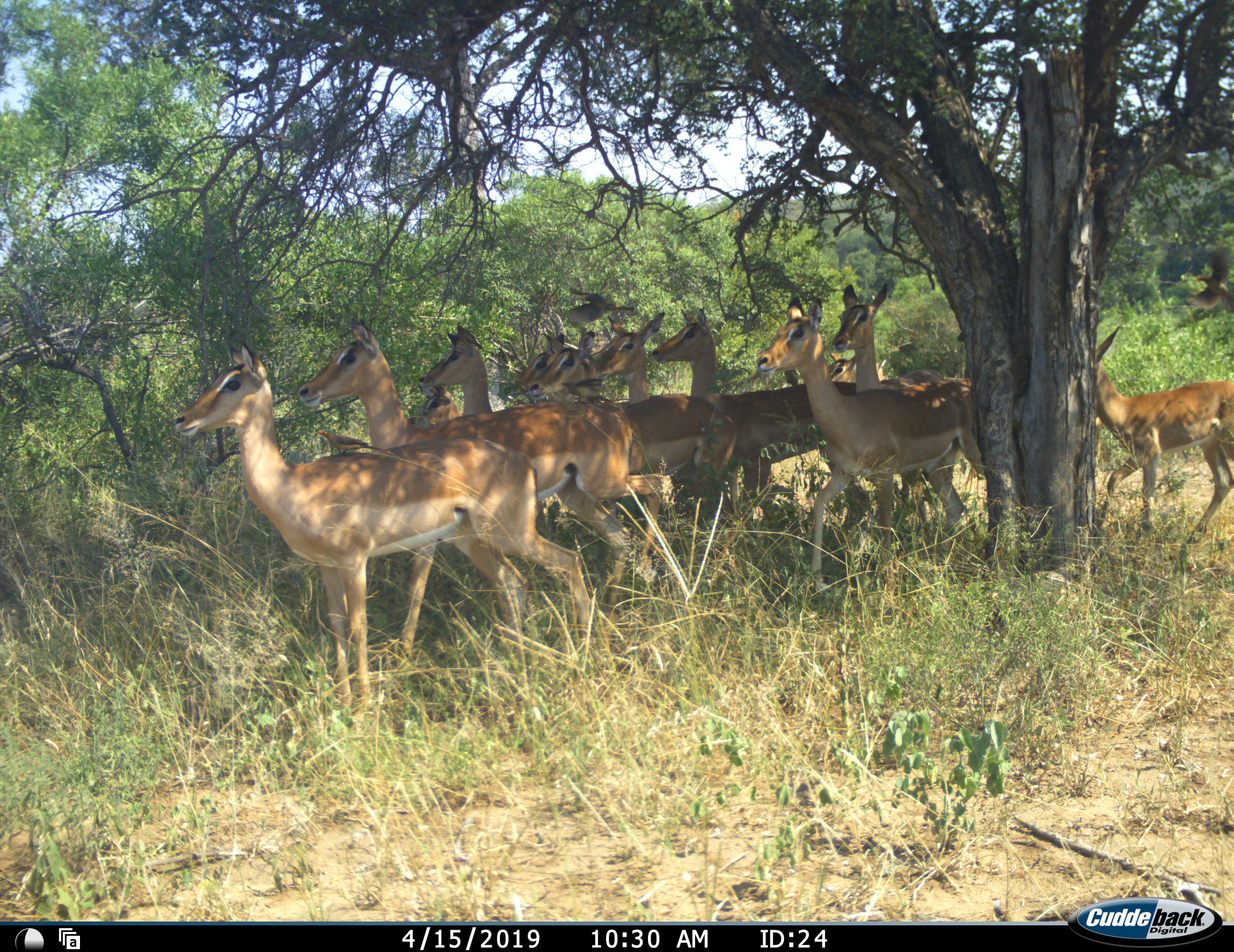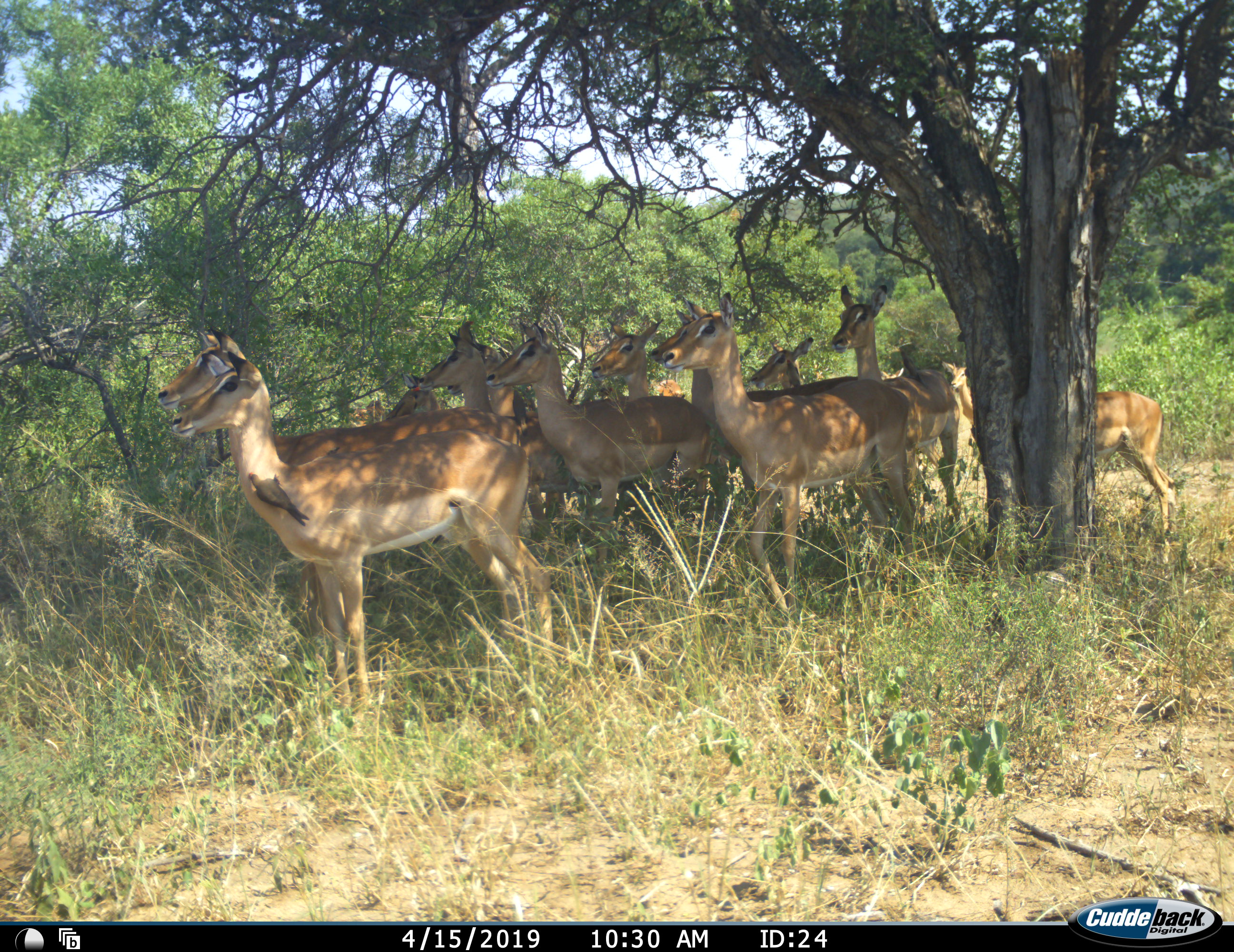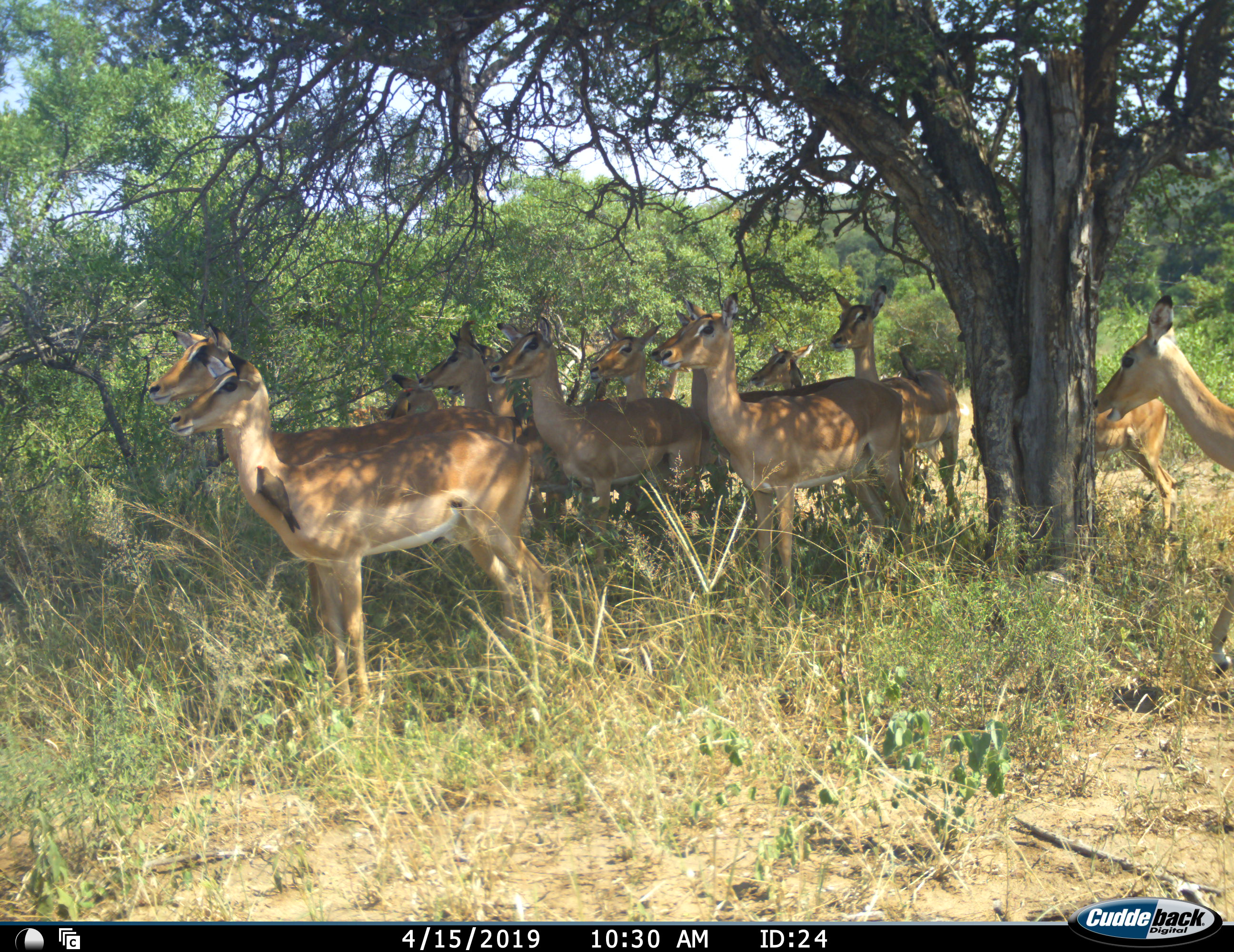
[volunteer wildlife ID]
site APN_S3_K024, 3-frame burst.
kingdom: Animalia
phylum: Chordata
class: Mammalia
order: Artiodactyla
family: Bovidae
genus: Aepyceros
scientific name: Aepyceros melampus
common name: impala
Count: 11-50.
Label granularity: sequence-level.